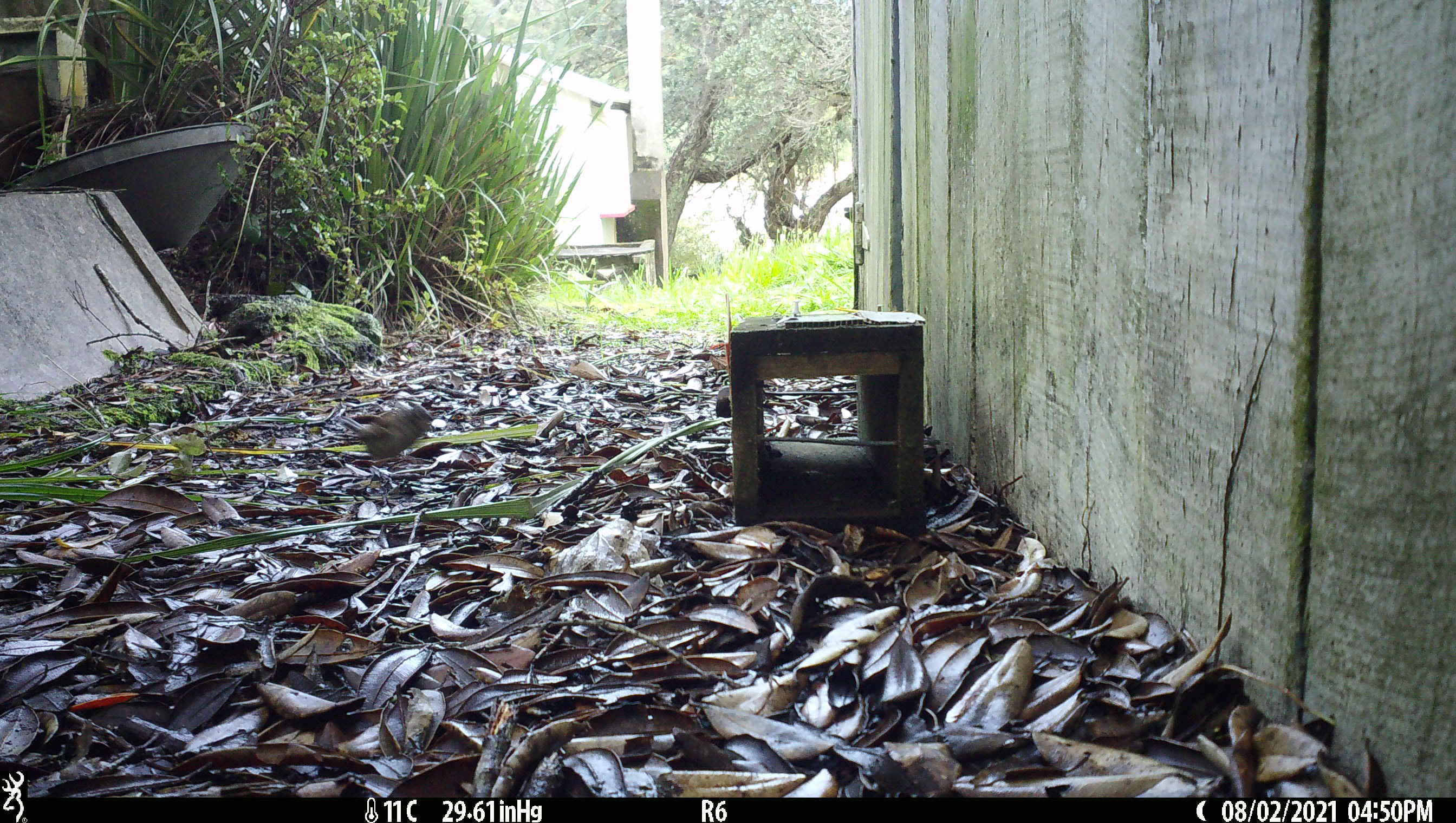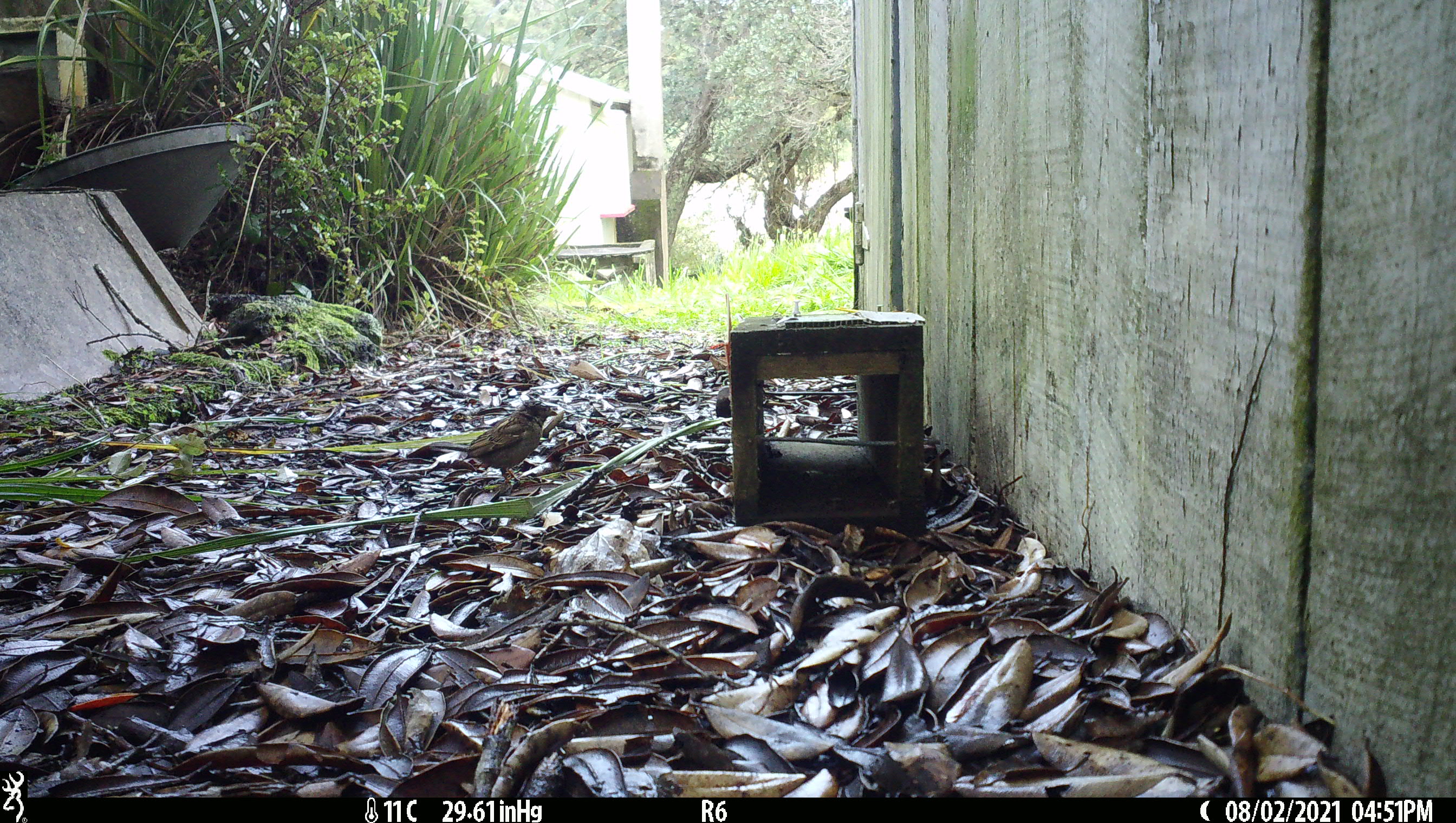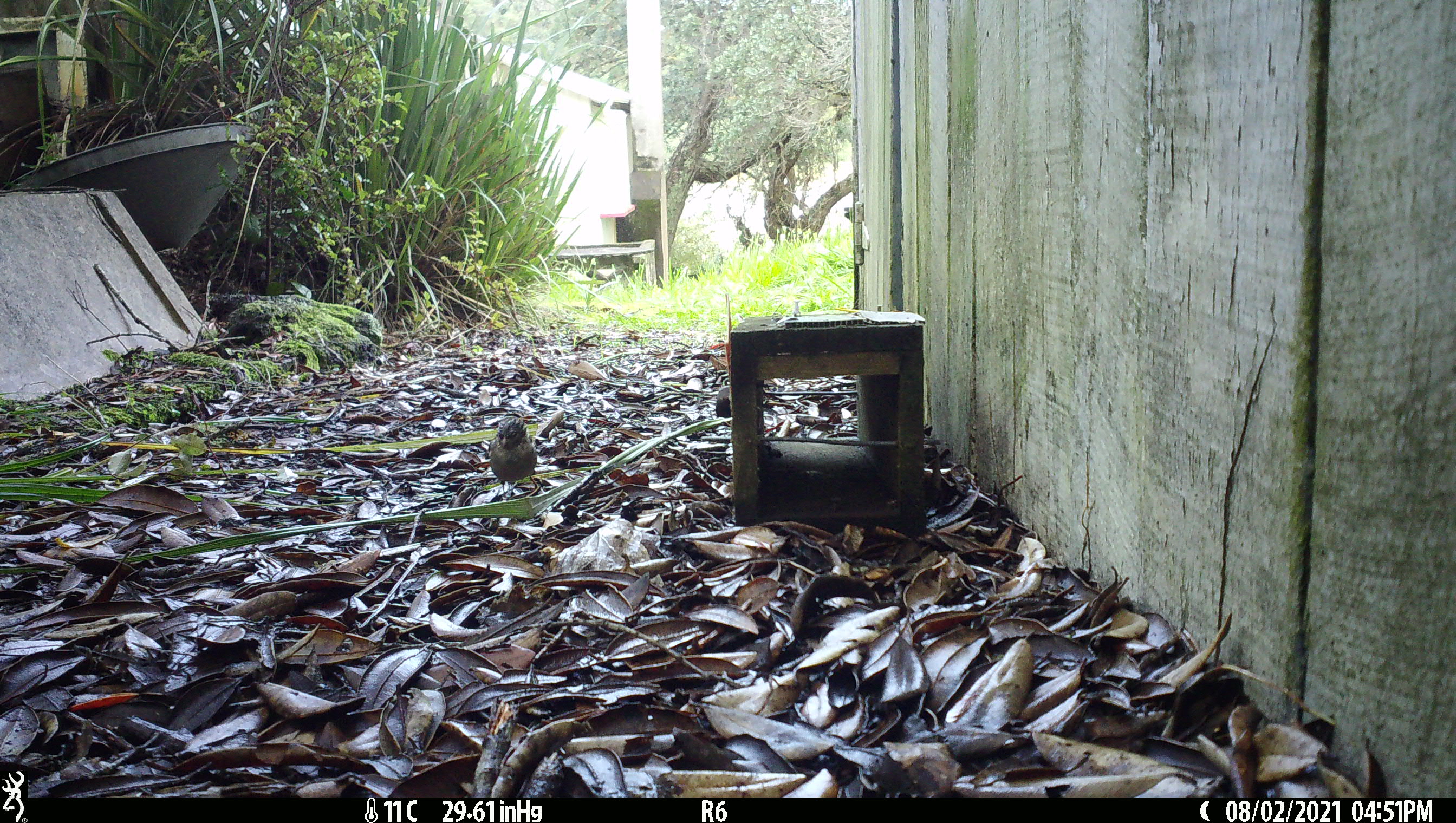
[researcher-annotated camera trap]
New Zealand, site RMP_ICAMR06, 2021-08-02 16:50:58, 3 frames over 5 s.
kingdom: Animalia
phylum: Chordata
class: Aves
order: Passeriformes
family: Passeridae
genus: Passer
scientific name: Passer domesticus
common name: house sparrow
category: sparrow